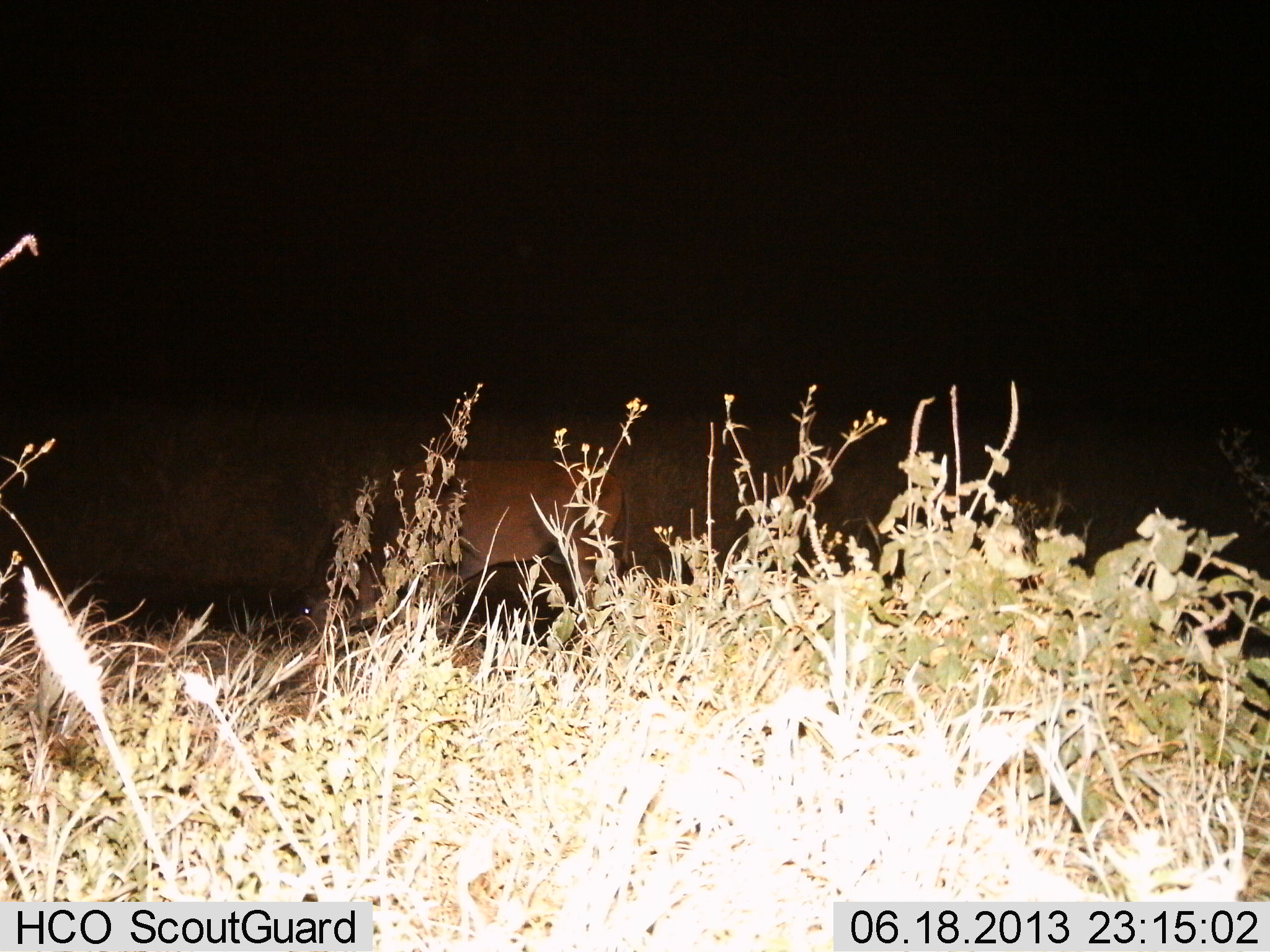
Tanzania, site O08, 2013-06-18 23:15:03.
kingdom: Animalia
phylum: Chordata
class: Mammalia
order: Artiodactyla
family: Bovidae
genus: Tragelaphus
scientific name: Tragelaphus oryx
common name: eland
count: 1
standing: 33%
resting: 0%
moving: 0%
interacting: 0%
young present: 0%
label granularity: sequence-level